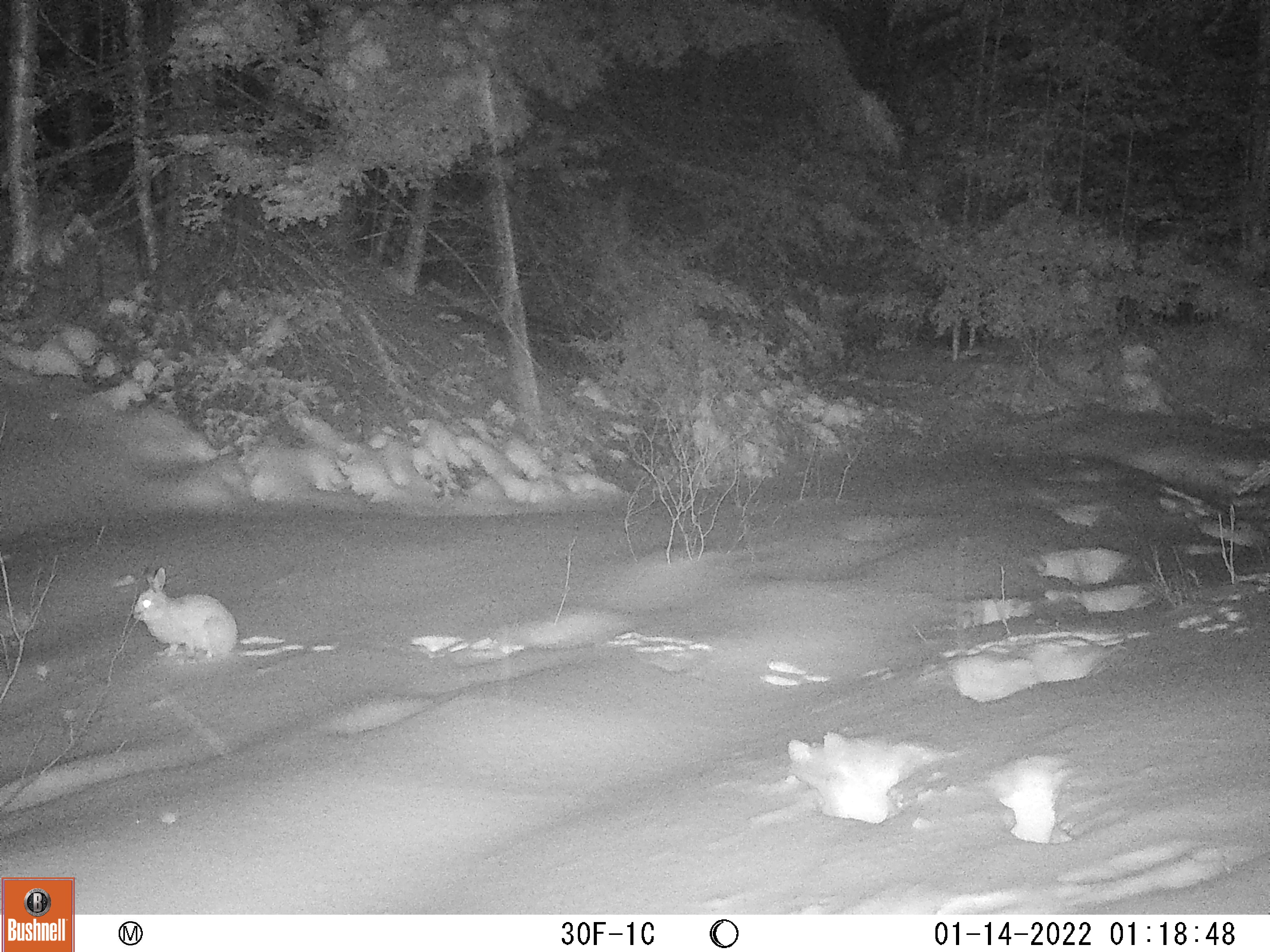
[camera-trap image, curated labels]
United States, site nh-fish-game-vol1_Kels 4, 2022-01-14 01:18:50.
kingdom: Animalia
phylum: Chordata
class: Mammalia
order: Lagomorpha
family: Leporidae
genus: Lepus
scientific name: Lepus americanus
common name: snowshoe hare